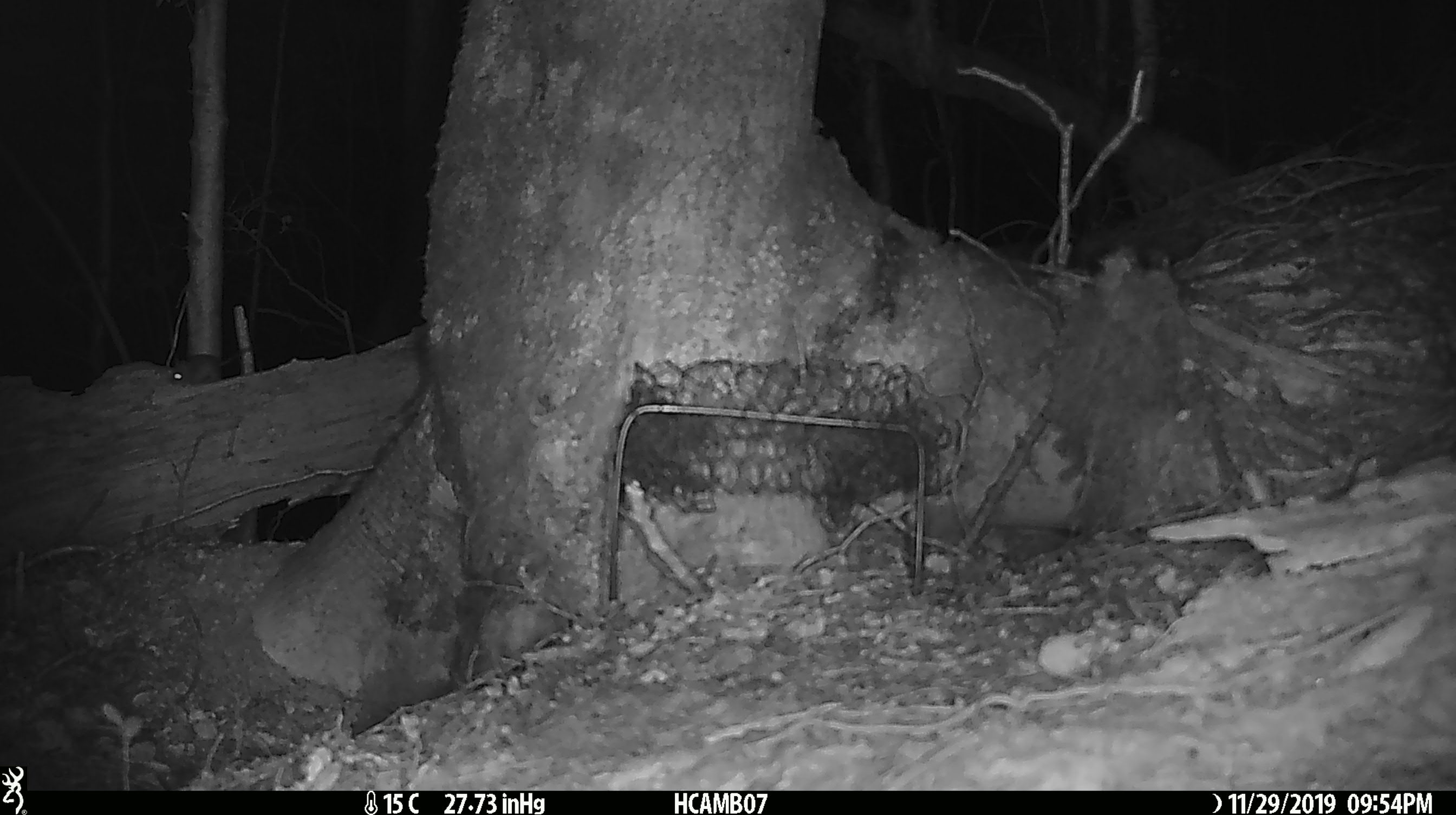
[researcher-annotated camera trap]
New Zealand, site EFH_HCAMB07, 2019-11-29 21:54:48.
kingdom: Animalia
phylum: Chordata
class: Mammalia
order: Rodentia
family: Muridae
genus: Mus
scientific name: Mus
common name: mouse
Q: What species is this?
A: Mouse (Mus).